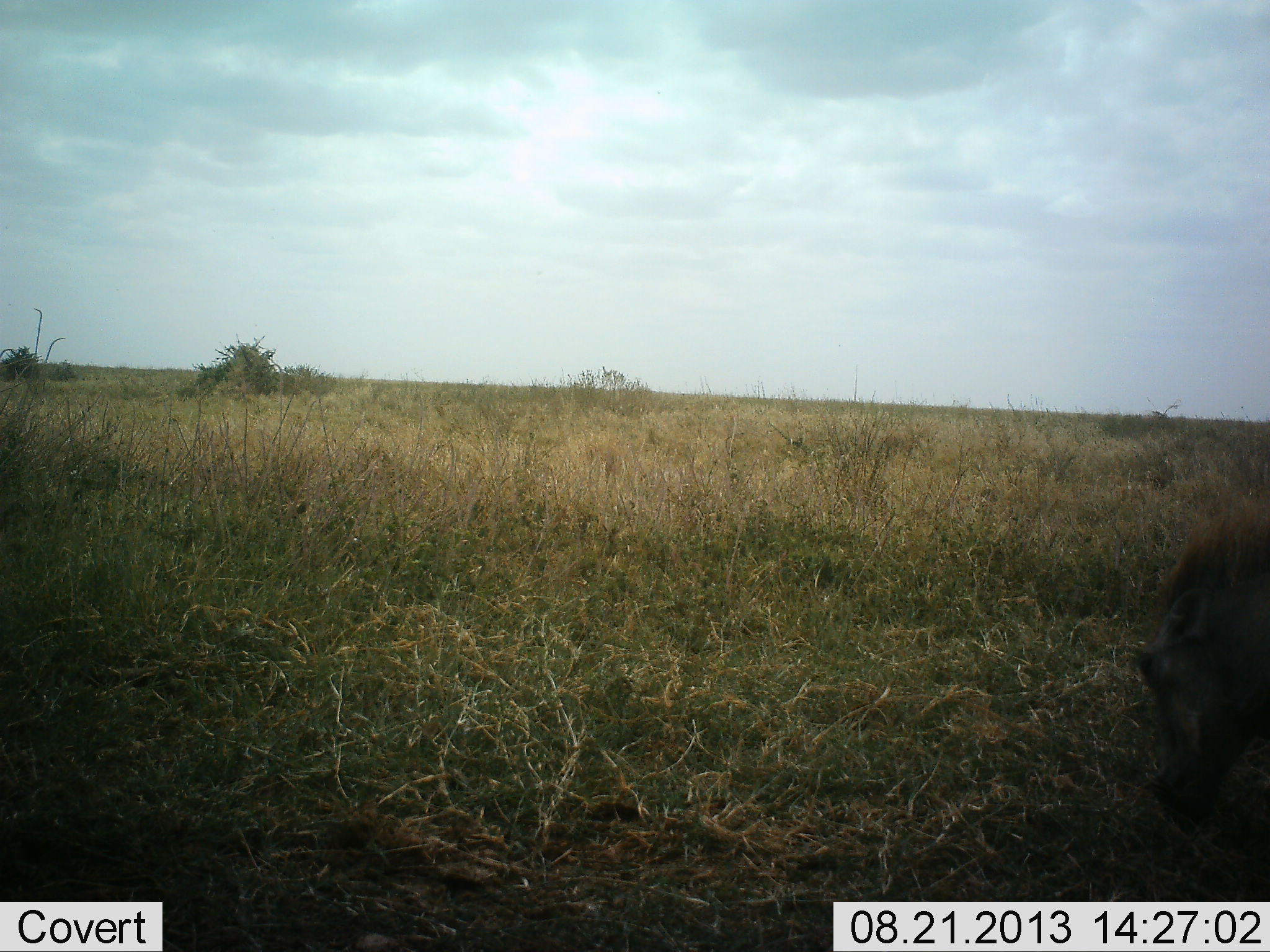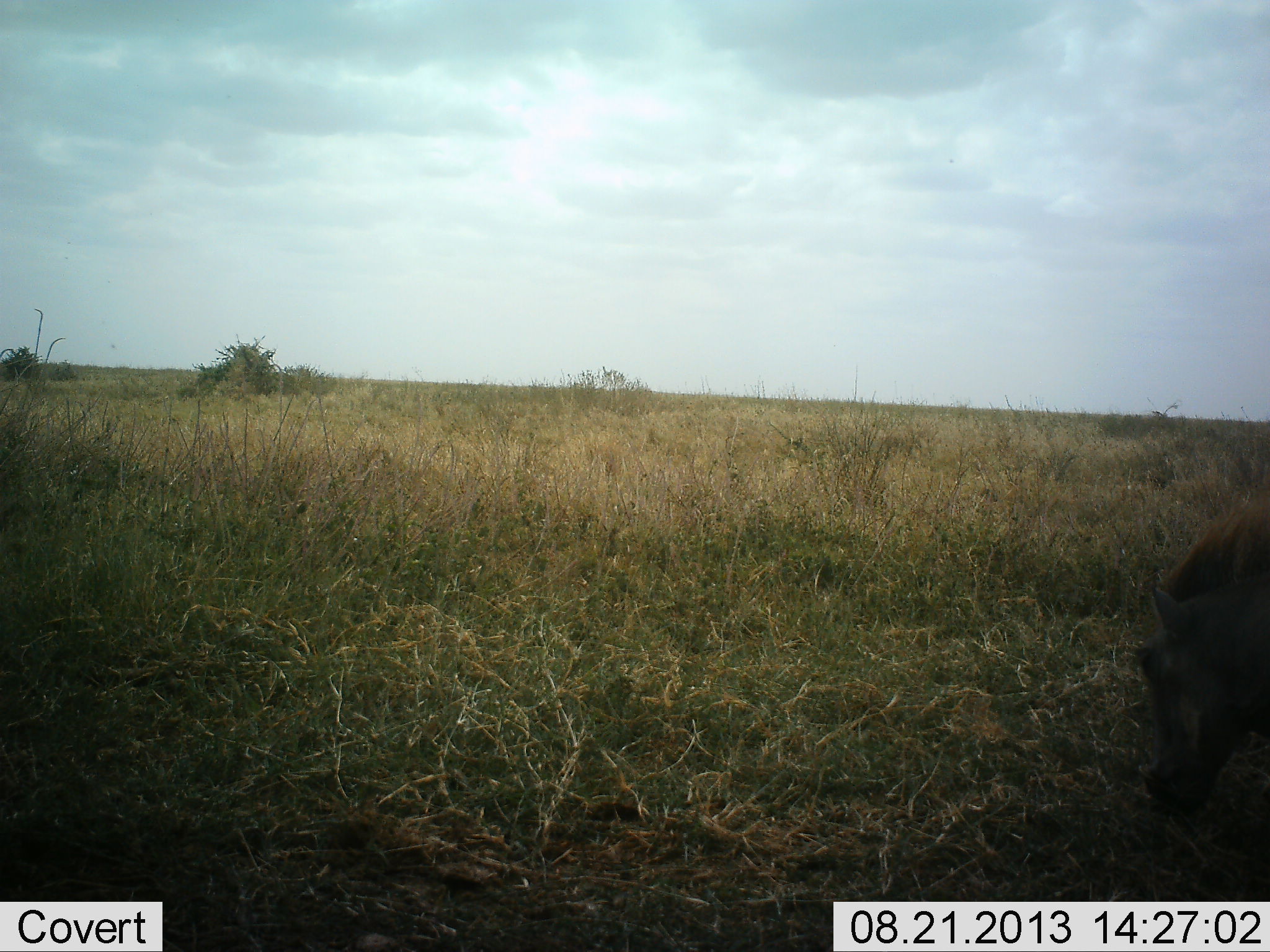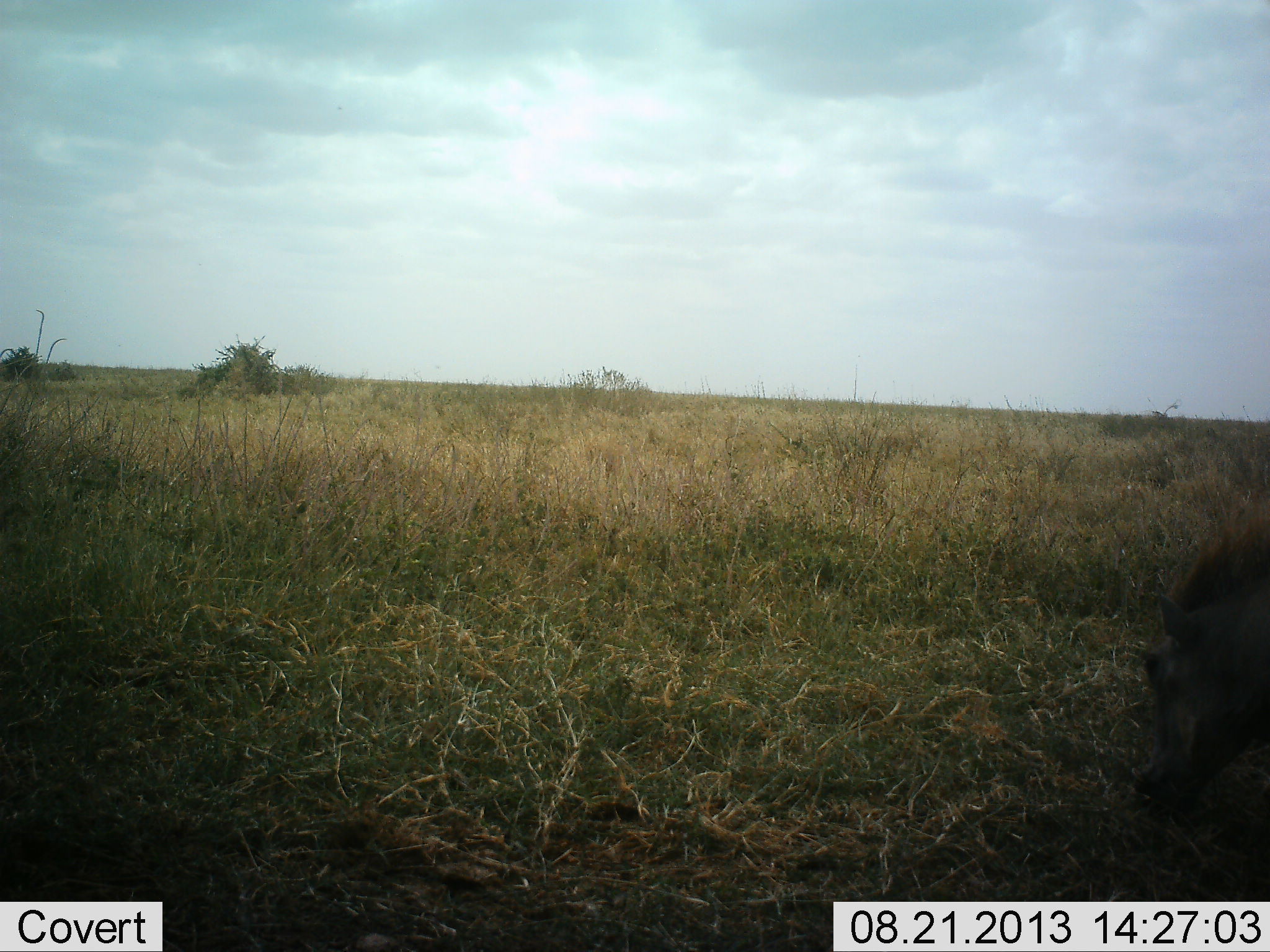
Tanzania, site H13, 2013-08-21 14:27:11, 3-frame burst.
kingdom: Animalia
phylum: Chordata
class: Mammalia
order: Artiodactyla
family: Suidae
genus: Phacochoerus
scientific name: Phacochoerus africanus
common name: warthog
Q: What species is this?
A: Warthog (Phacochoerus africanus).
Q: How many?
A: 1.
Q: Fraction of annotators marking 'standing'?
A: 30%.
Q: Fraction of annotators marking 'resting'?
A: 0%.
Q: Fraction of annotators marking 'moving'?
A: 4%.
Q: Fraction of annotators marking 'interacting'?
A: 0%.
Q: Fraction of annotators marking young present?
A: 0%.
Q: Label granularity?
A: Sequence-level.